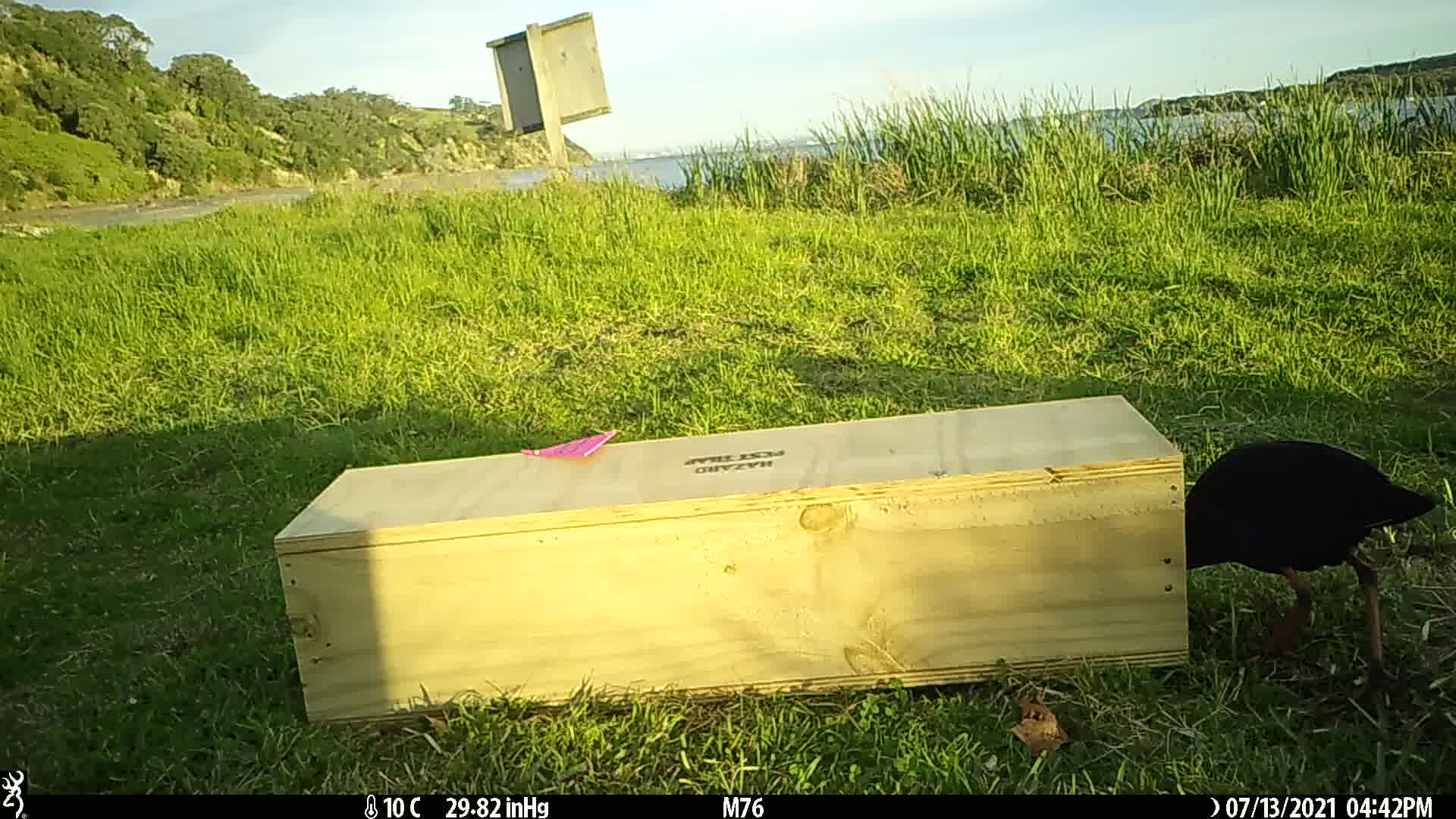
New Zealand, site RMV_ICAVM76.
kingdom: Animalia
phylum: Chordata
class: Aves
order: Gruiformes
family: Rallidae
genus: Porphyrio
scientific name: Porphyrio melanotus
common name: australasian swamphen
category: pukeko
Pukeko (australasian swamphen) (Porphyrio melanotus).